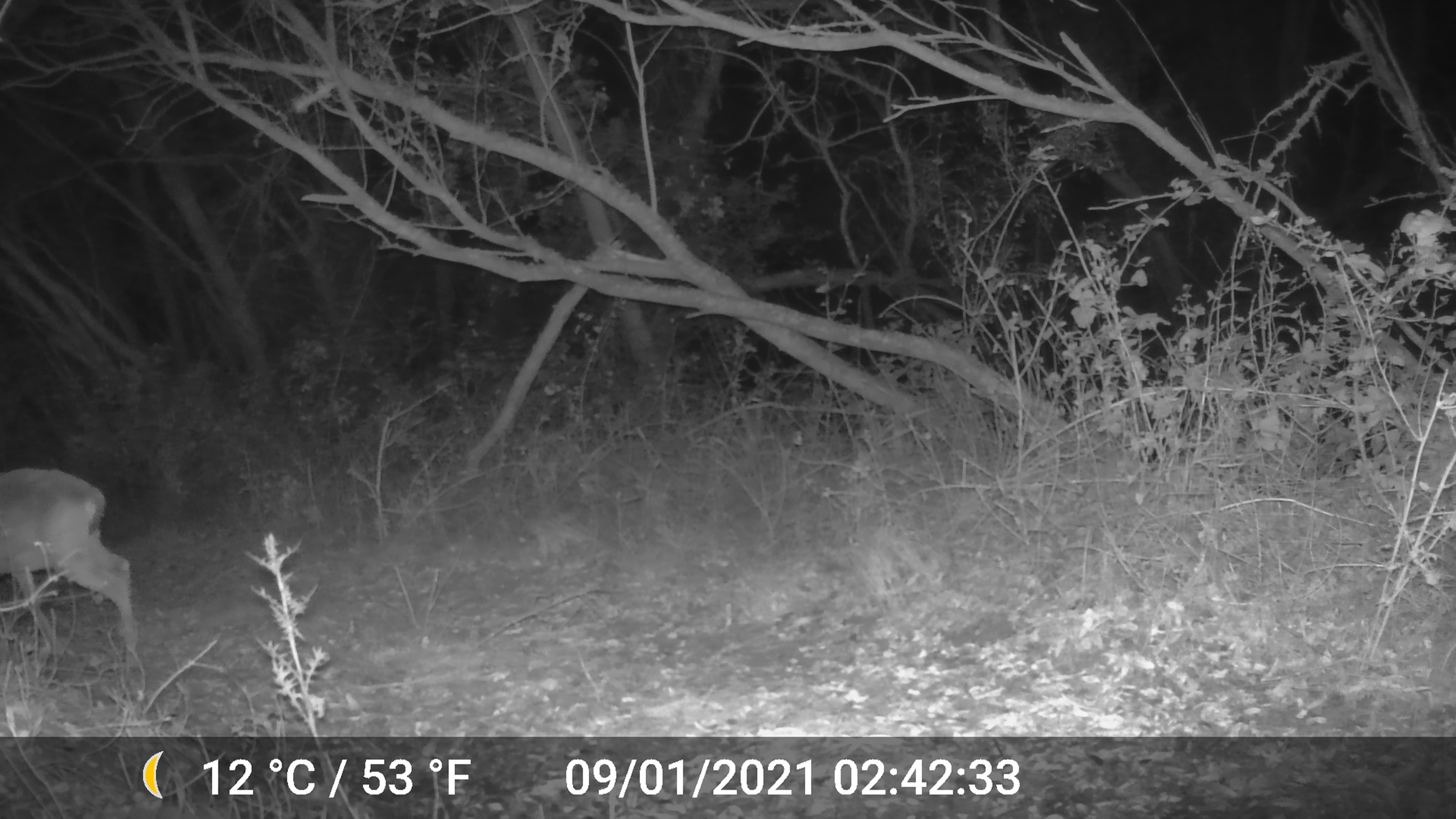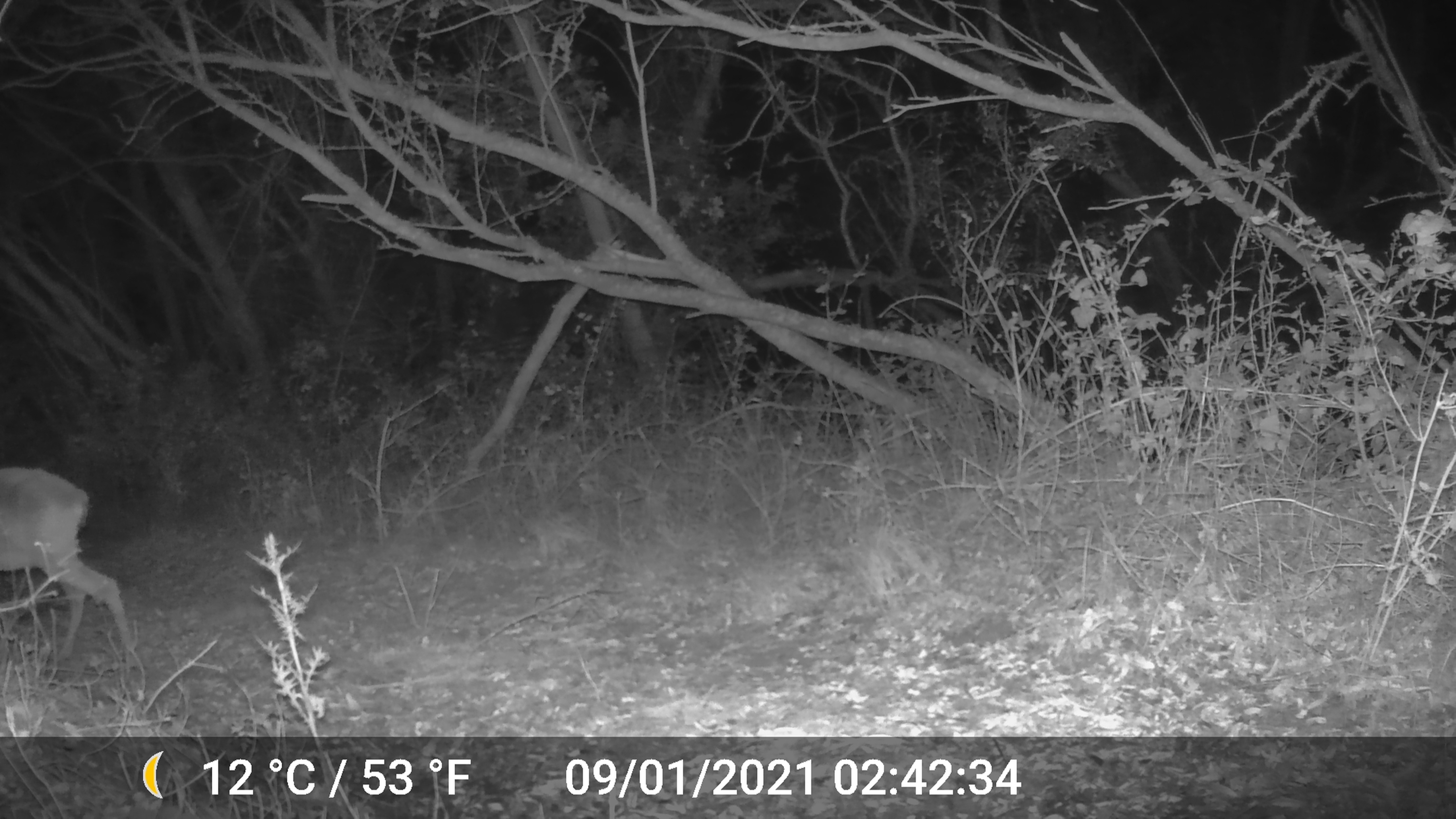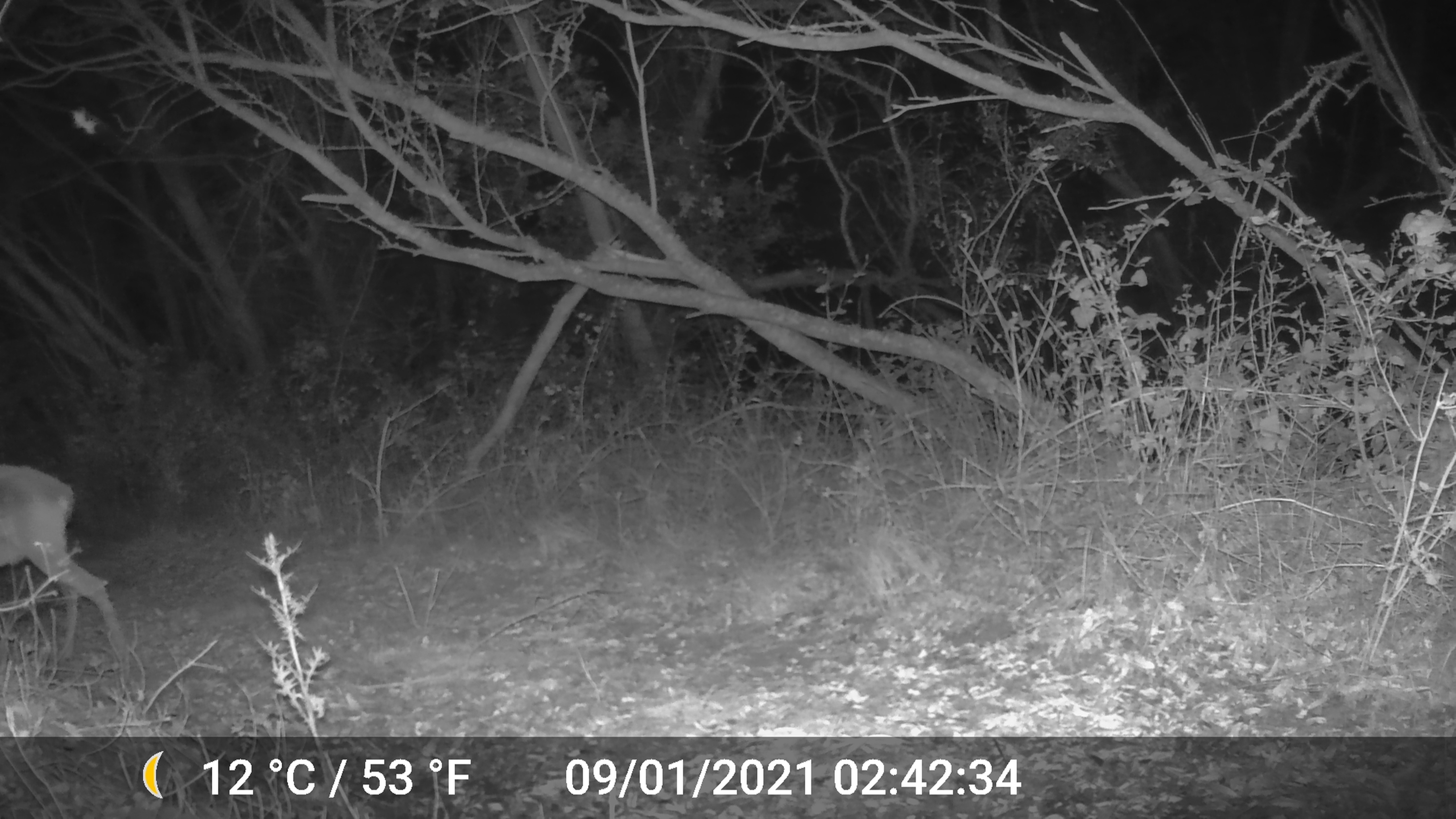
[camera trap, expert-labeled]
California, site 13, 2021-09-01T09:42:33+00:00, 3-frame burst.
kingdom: Animalia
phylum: Chordata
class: Mammalia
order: Artiodactyla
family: Cervidae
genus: Odocoileus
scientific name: Odocoileus hemionus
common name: mule deer